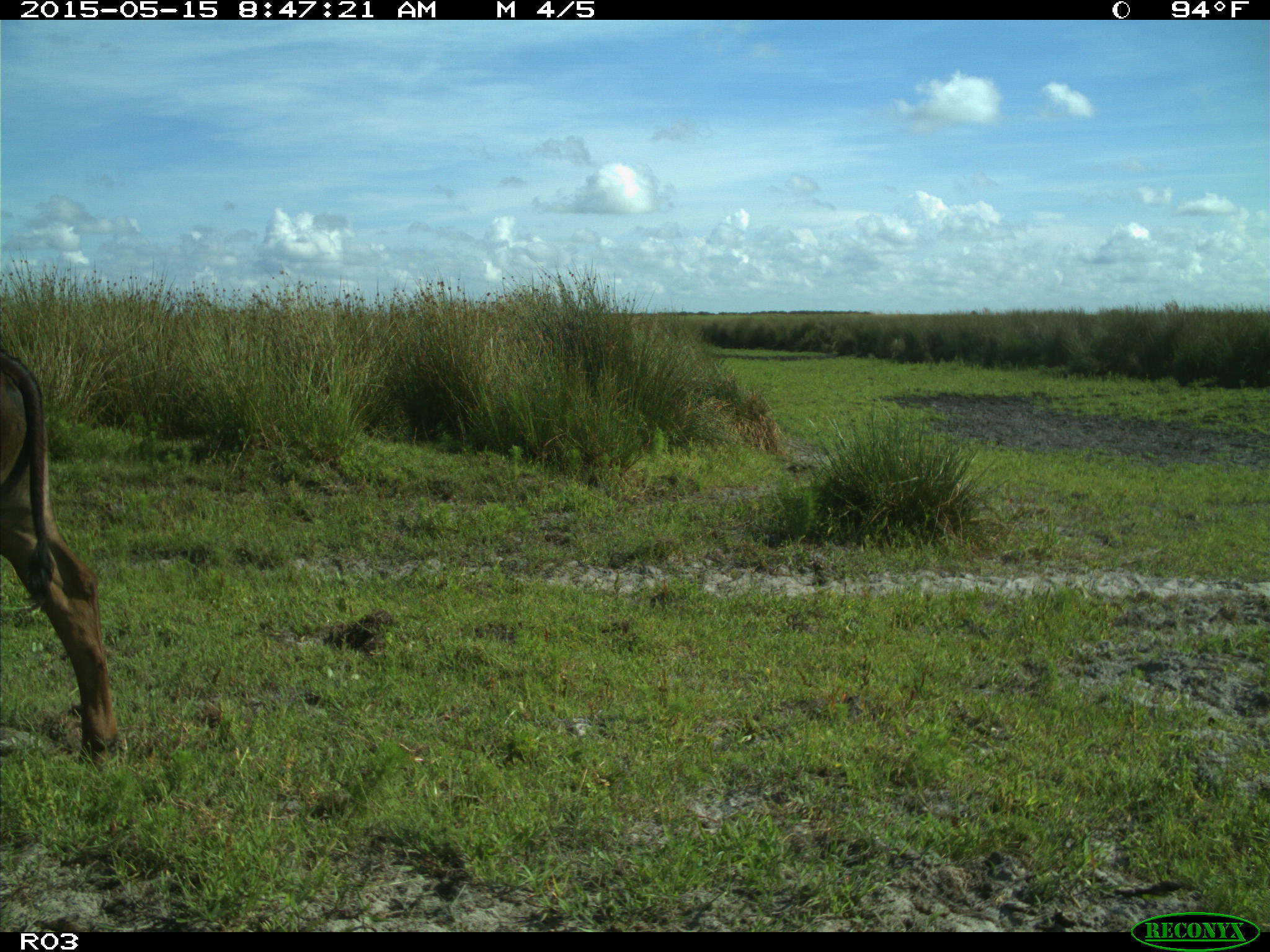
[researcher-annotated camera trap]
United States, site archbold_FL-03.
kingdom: Animalia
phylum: Chordata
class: Mammalia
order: Artiodactyla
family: Bovidae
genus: Bos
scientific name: Bos taurus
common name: domestic cow